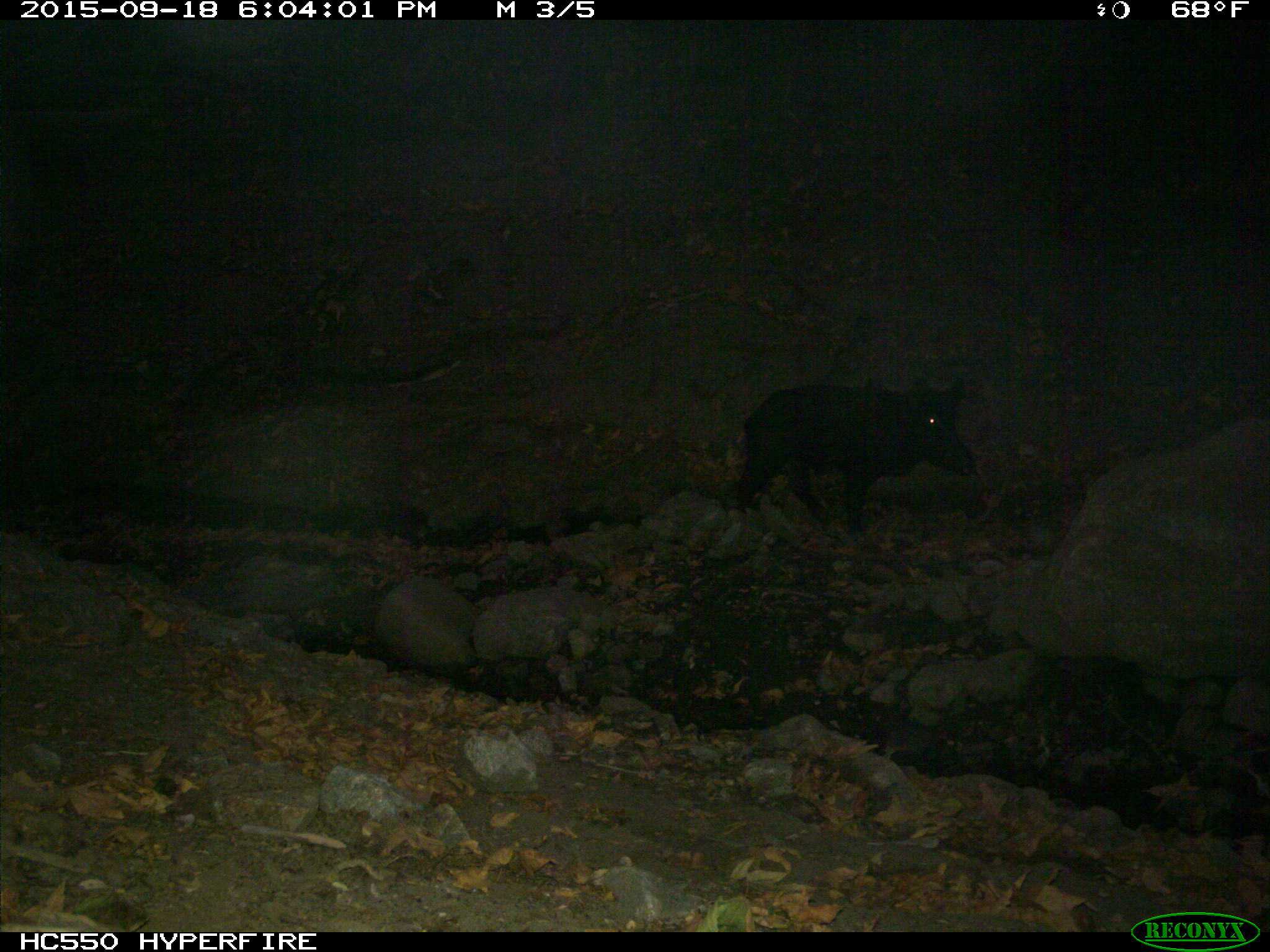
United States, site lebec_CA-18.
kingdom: Animalia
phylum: Chordata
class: Mammalia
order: Artiodactyla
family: Suidae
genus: Sus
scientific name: Sus scrofa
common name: wild boar